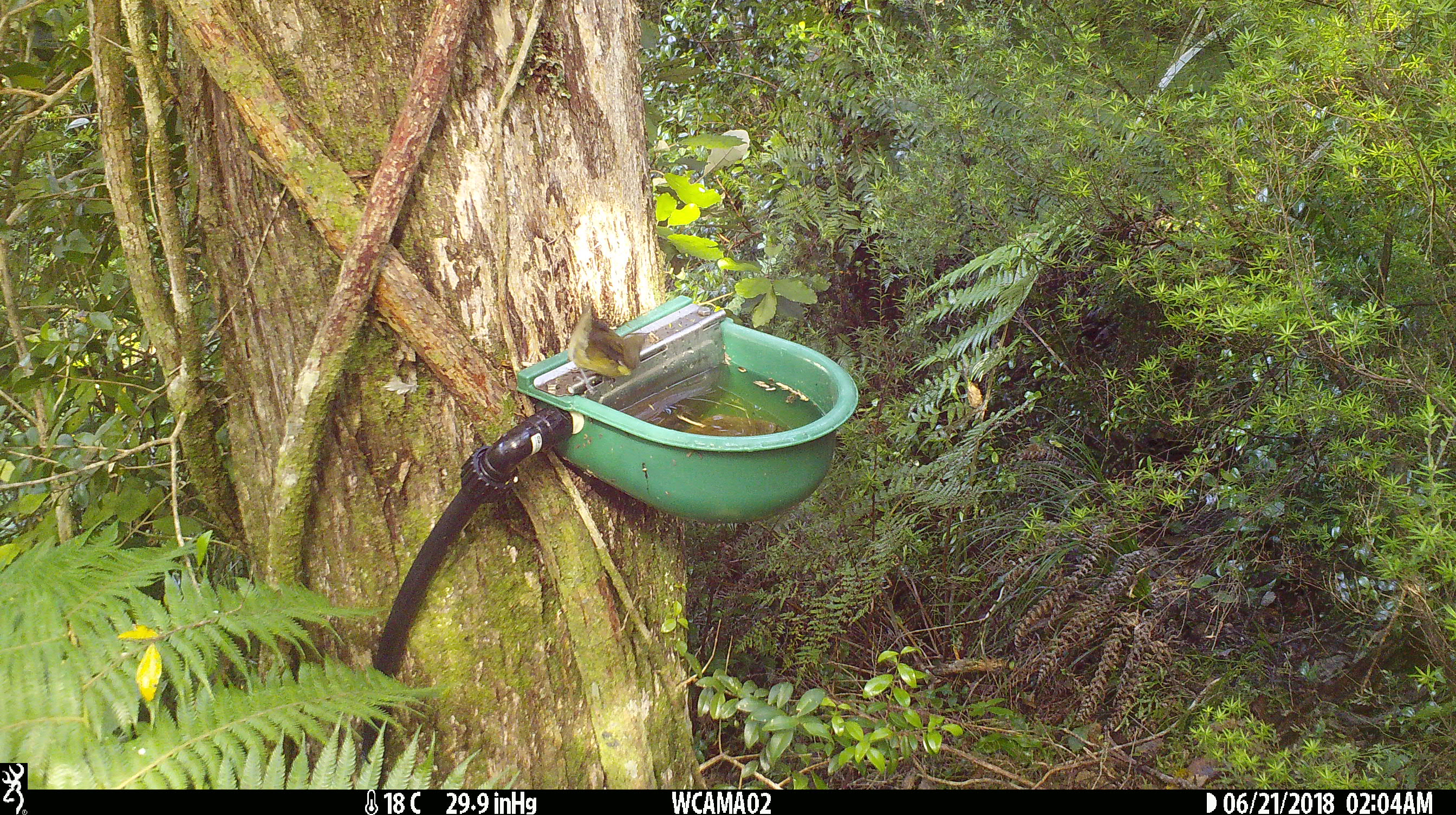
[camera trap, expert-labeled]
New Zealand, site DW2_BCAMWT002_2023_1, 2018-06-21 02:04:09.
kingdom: Animalia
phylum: Chordata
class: Aves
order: Passeriformes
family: Meliphagidae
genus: Anthornis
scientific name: Anthornis melanura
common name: new zealand bellbird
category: bellbird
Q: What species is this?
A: Bellbird (new zealand bellbird) (Anthornis melanura).